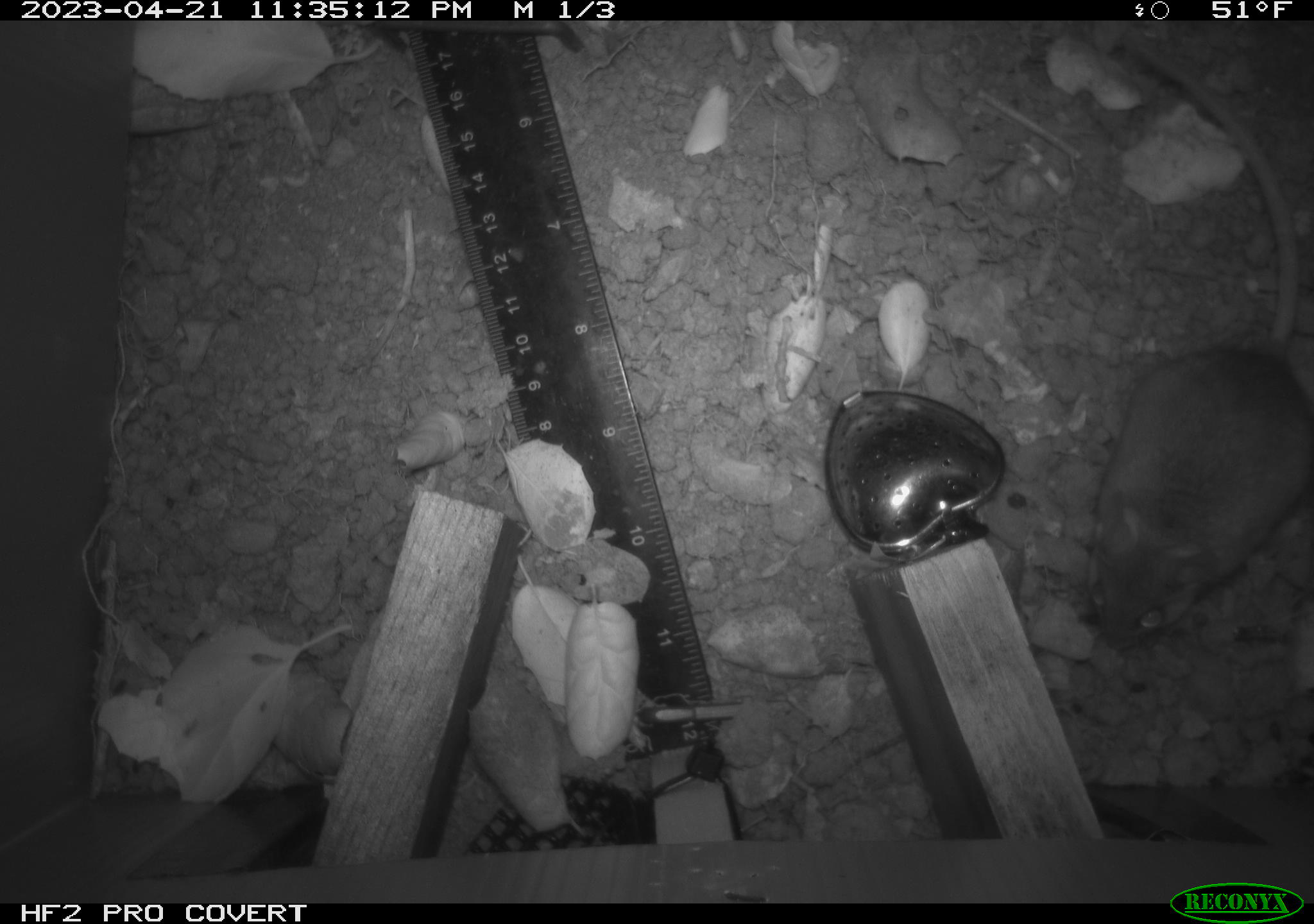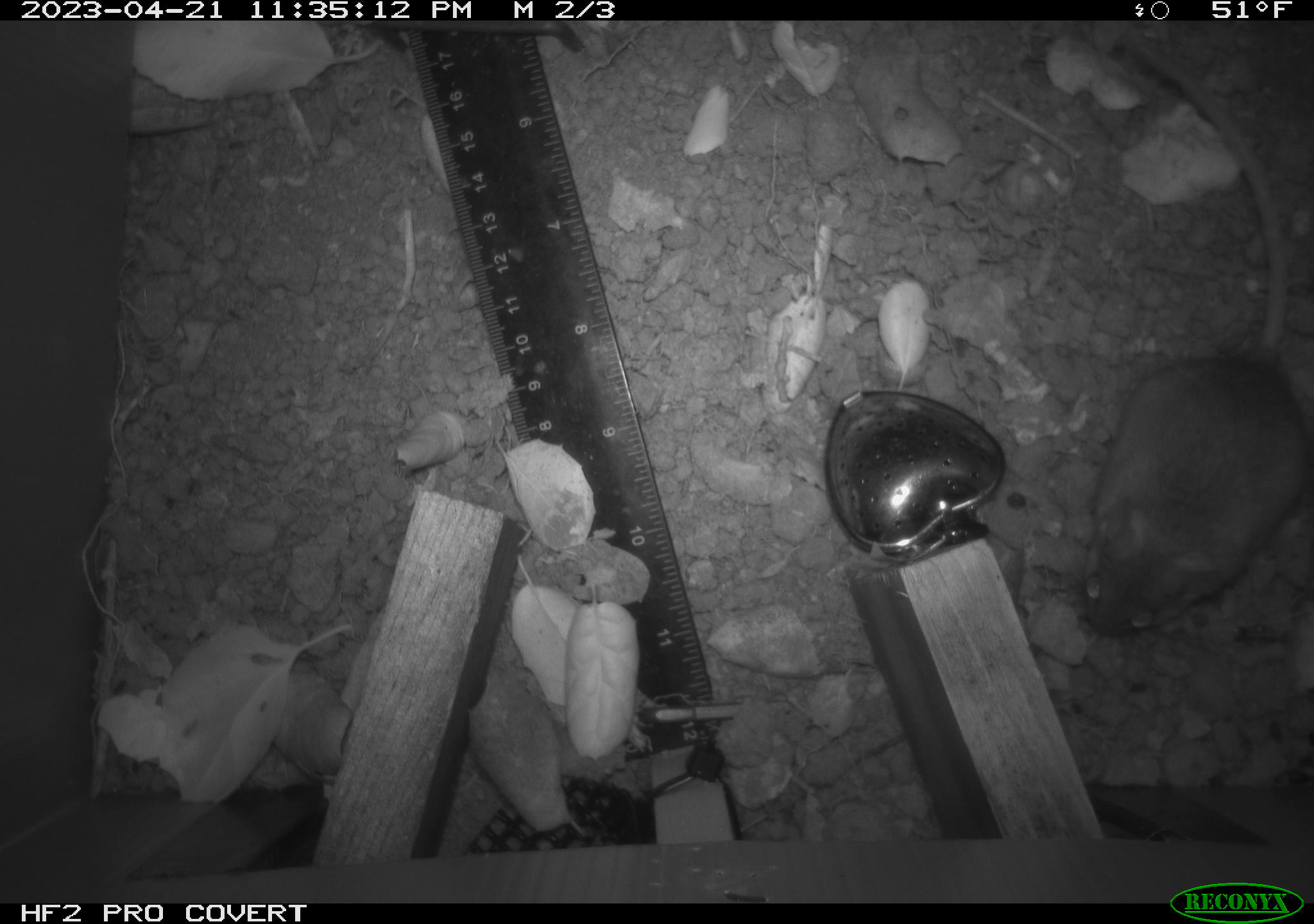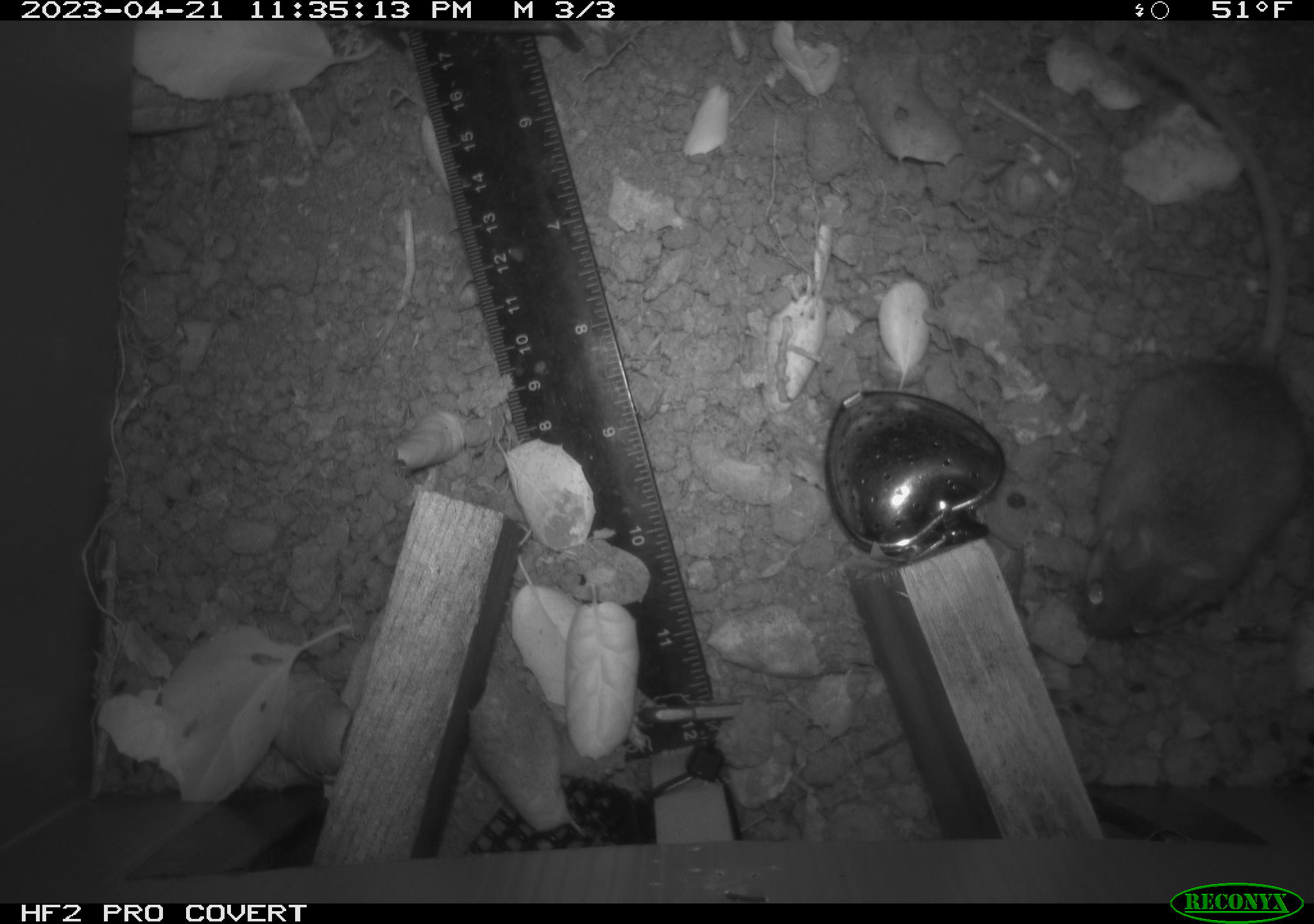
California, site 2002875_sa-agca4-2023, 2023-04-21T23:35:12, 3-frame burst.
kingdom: Animalia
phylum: Chordata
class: Mammalia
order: Rodentia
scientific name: Rodentia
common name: mouse species